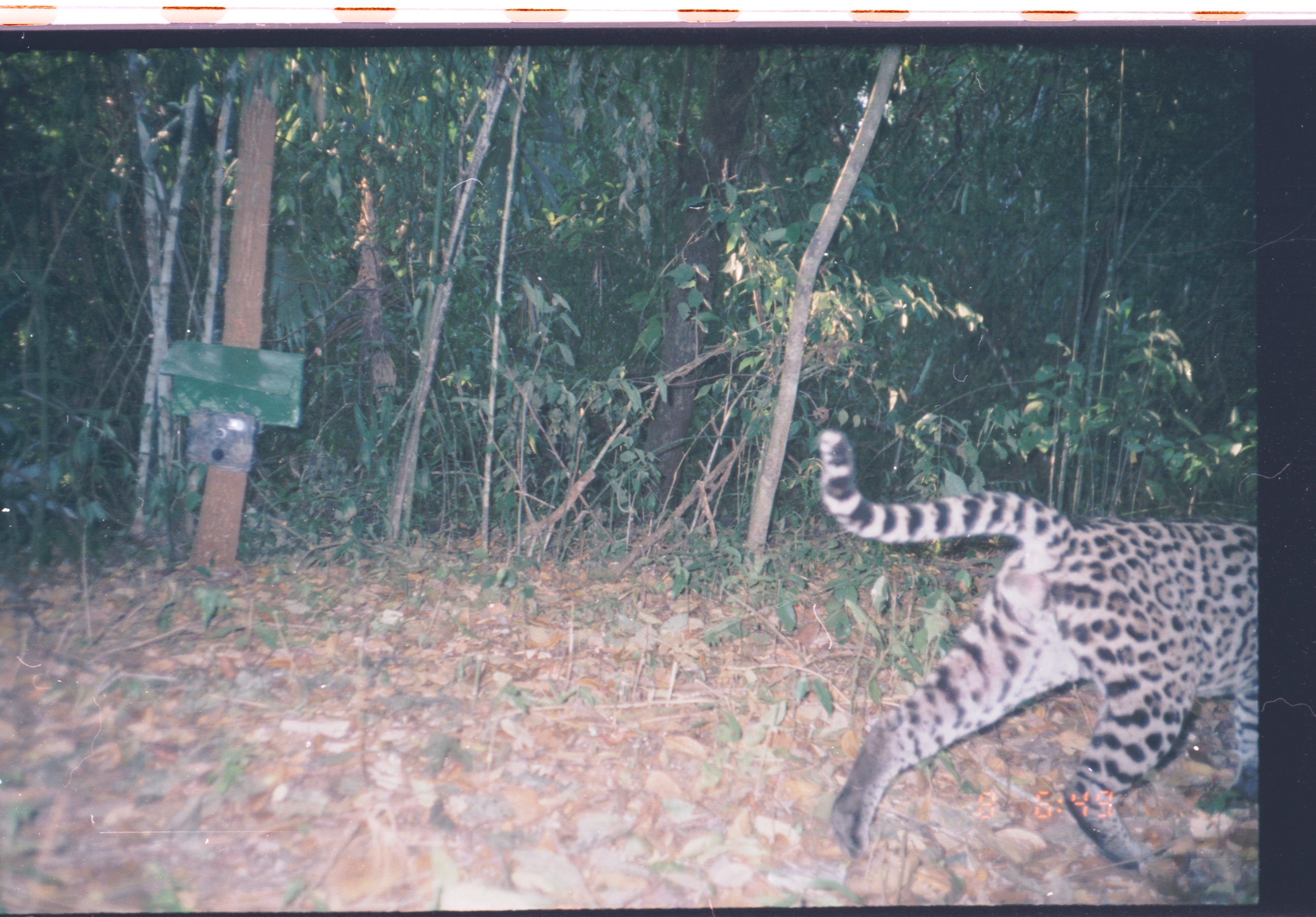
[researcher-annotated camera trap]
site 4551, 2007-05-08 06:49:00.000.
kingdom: Animalia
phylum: Chordata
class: Mammalia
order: Carnivora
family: Felidae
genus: Leopardus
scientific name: Leopardus pardalis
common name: ocelot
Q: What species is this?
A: Leopardus pardalis (ocelot).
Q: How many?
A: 1.